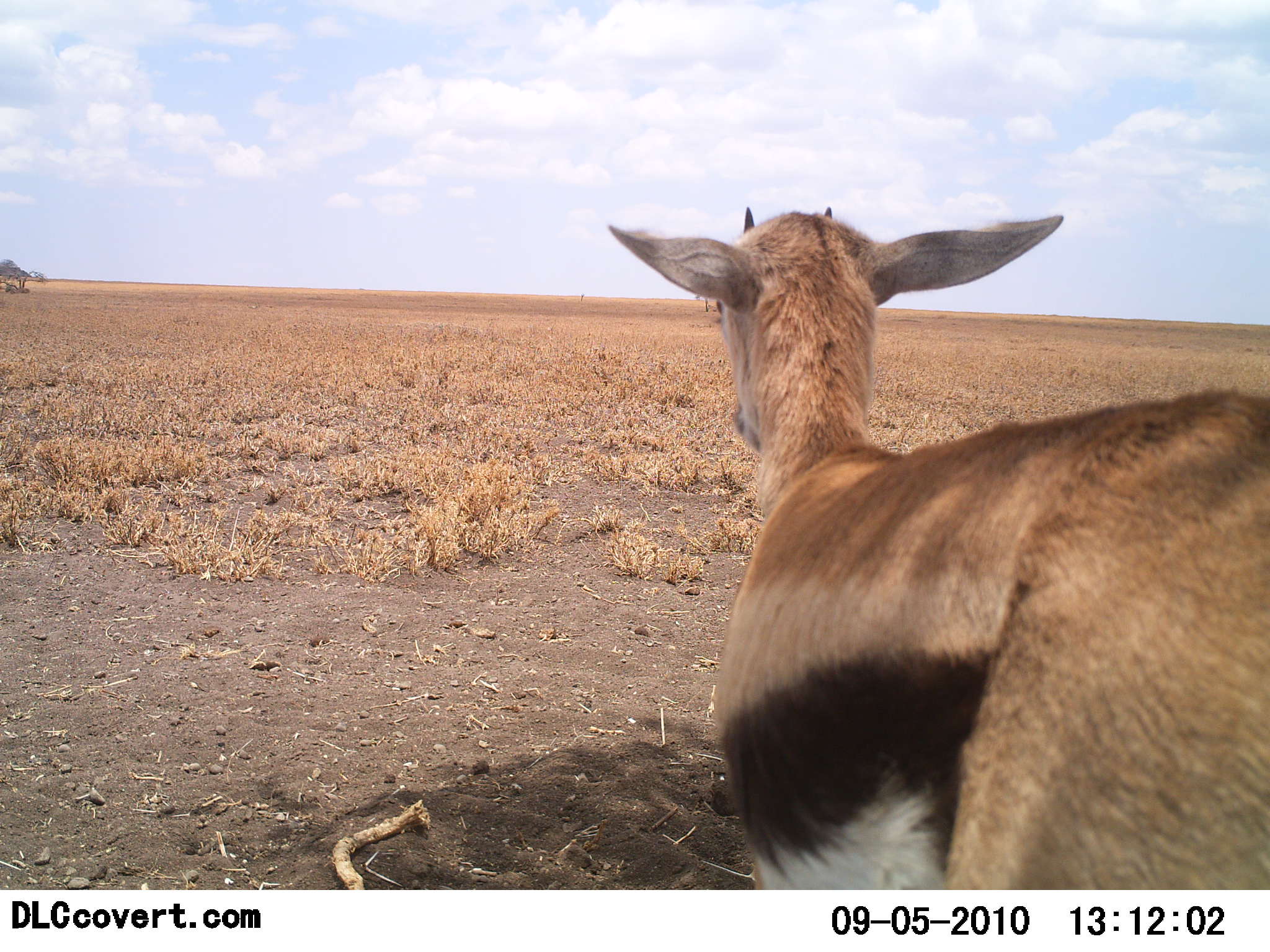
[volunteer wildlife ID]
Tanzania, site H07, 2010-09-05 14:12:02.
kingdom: Animalia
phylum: Chordata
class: Mammalia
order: Artiodactyla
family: Bovidae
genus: Eudorcas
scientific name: Eudorcas thomsonii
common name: thomson's gazelle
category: gazellethomsons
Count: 1.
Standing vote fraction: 92%.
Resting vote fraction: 8%.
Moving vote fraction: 0%.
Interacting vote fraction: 0%.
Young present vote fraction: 31%.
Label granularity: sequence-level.